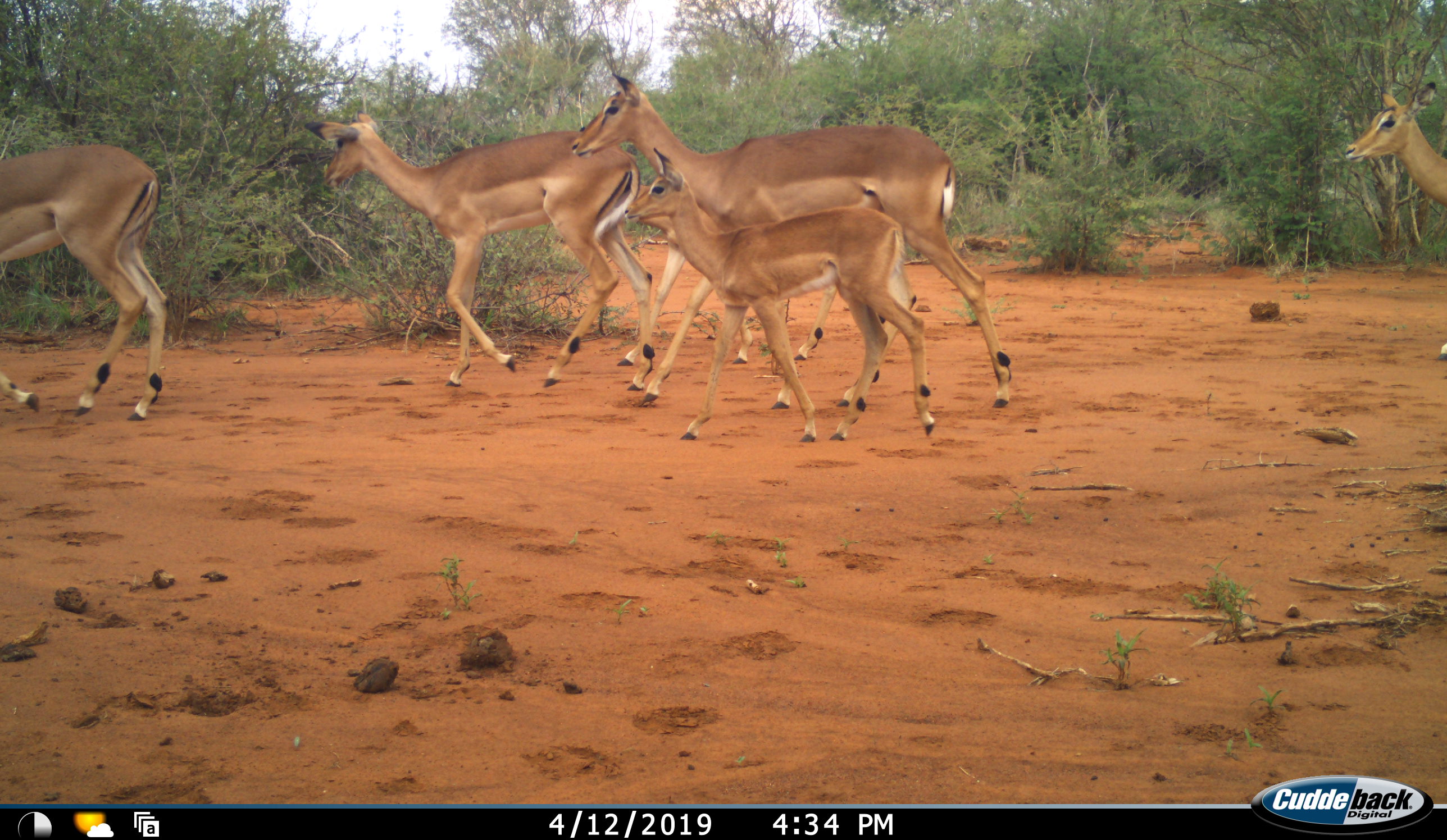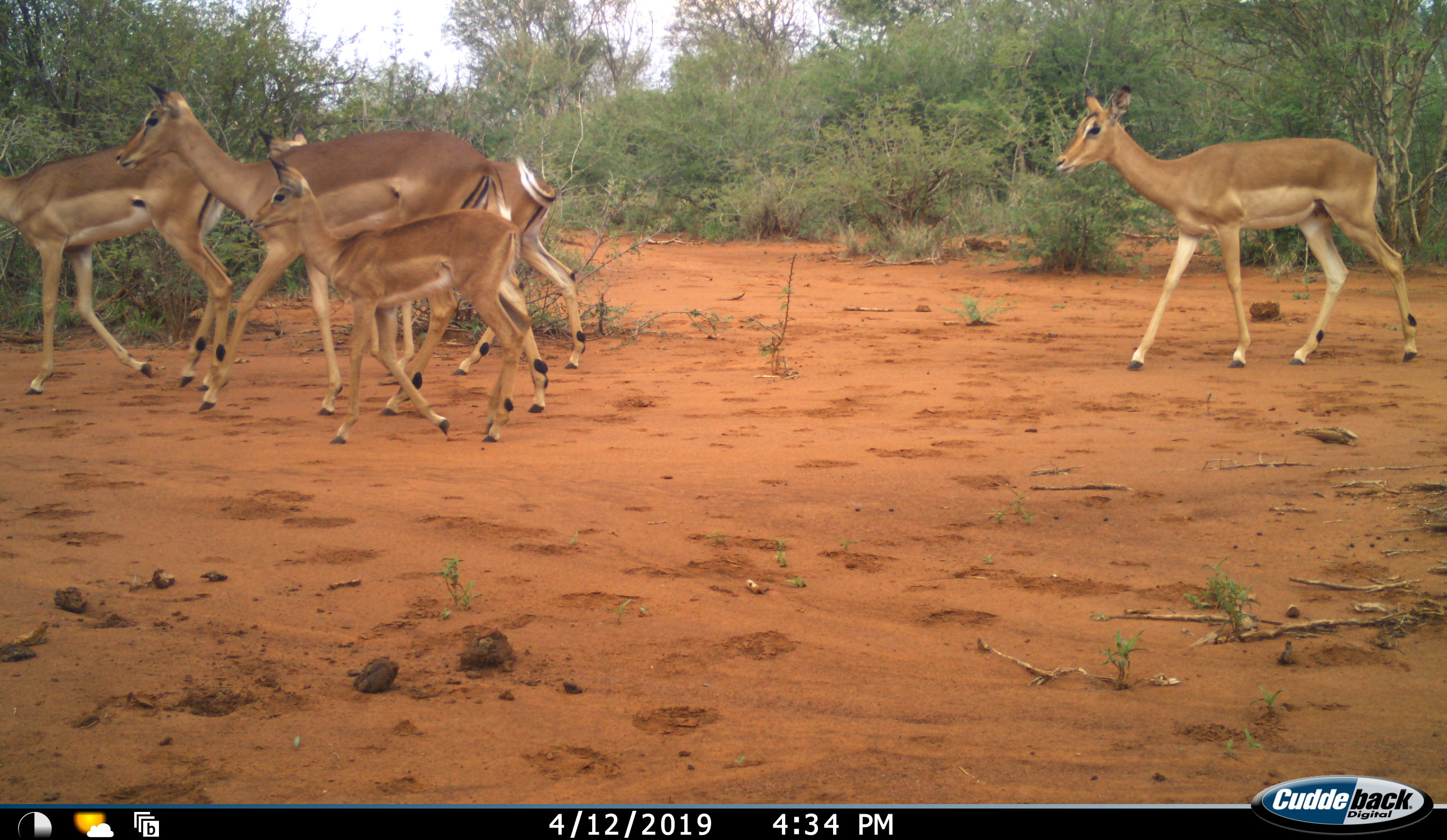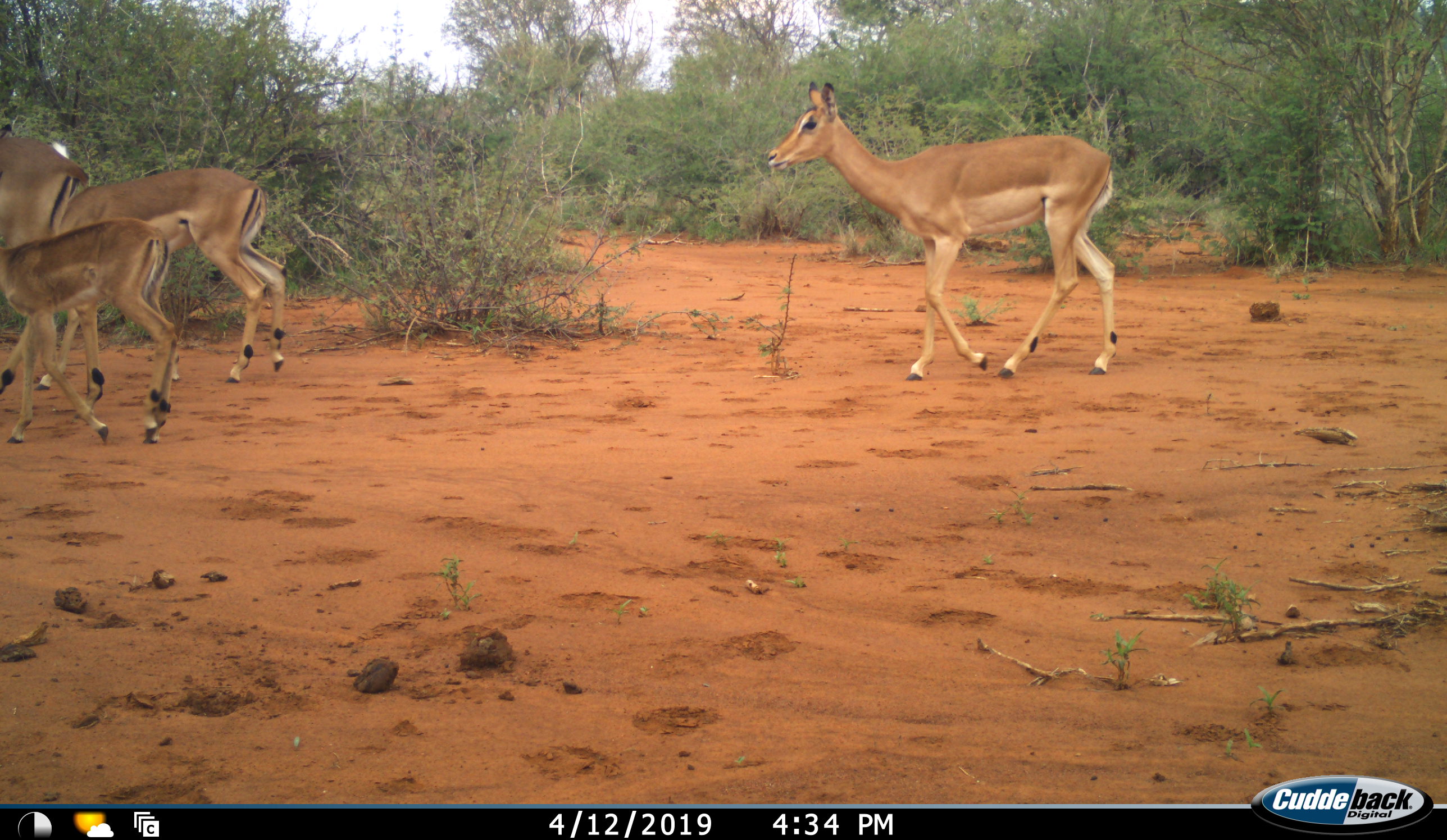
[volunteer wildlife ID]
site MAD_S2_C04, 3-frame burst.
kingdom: Animalia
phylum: Chordata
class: Mammalia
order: Artiodactyla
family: Bovidae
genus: Aepyceros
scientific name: Aepyceros melampus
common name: impala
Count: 6.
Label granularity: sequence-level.